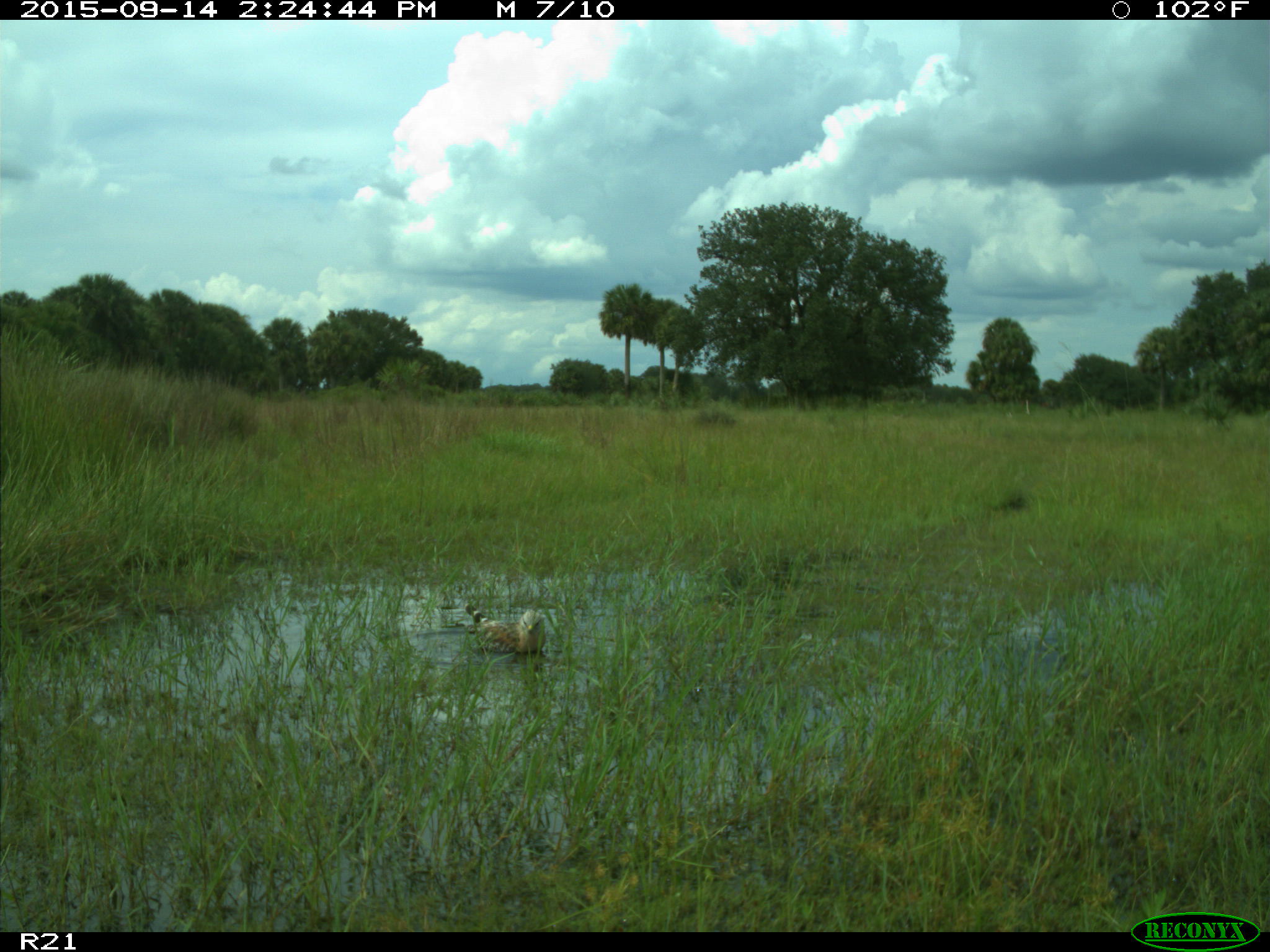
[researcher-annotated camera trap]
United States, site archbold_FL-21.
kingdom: Animalia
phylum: Chordata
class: Aves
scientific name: Aves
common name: birds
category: unidentified bird